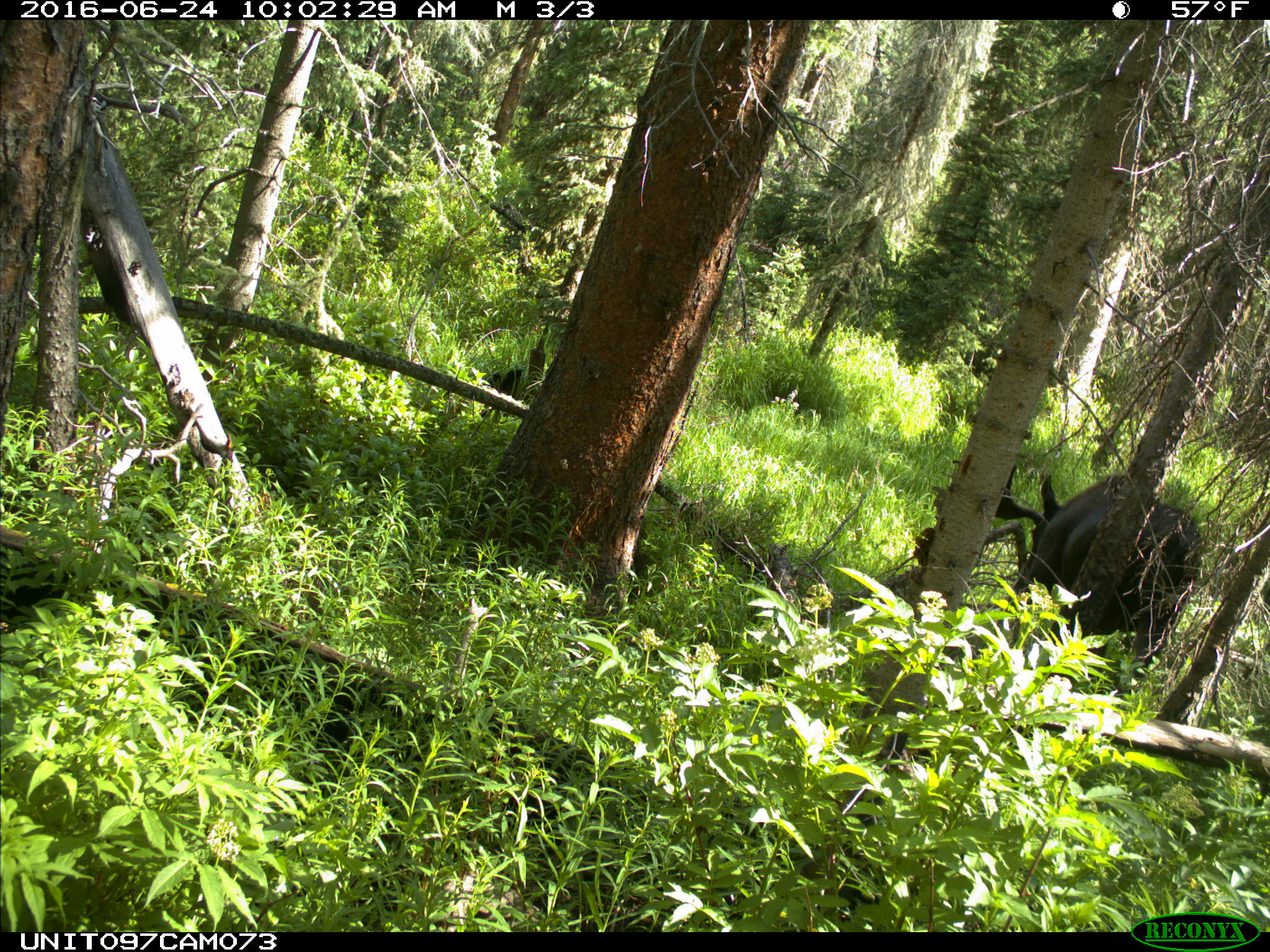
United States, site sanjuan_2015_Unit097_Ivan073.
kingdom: Animalia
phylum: Chordata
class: Mammalia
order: Artiodactyla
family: Cervidae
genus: Alces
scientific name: Alces alces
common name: moose